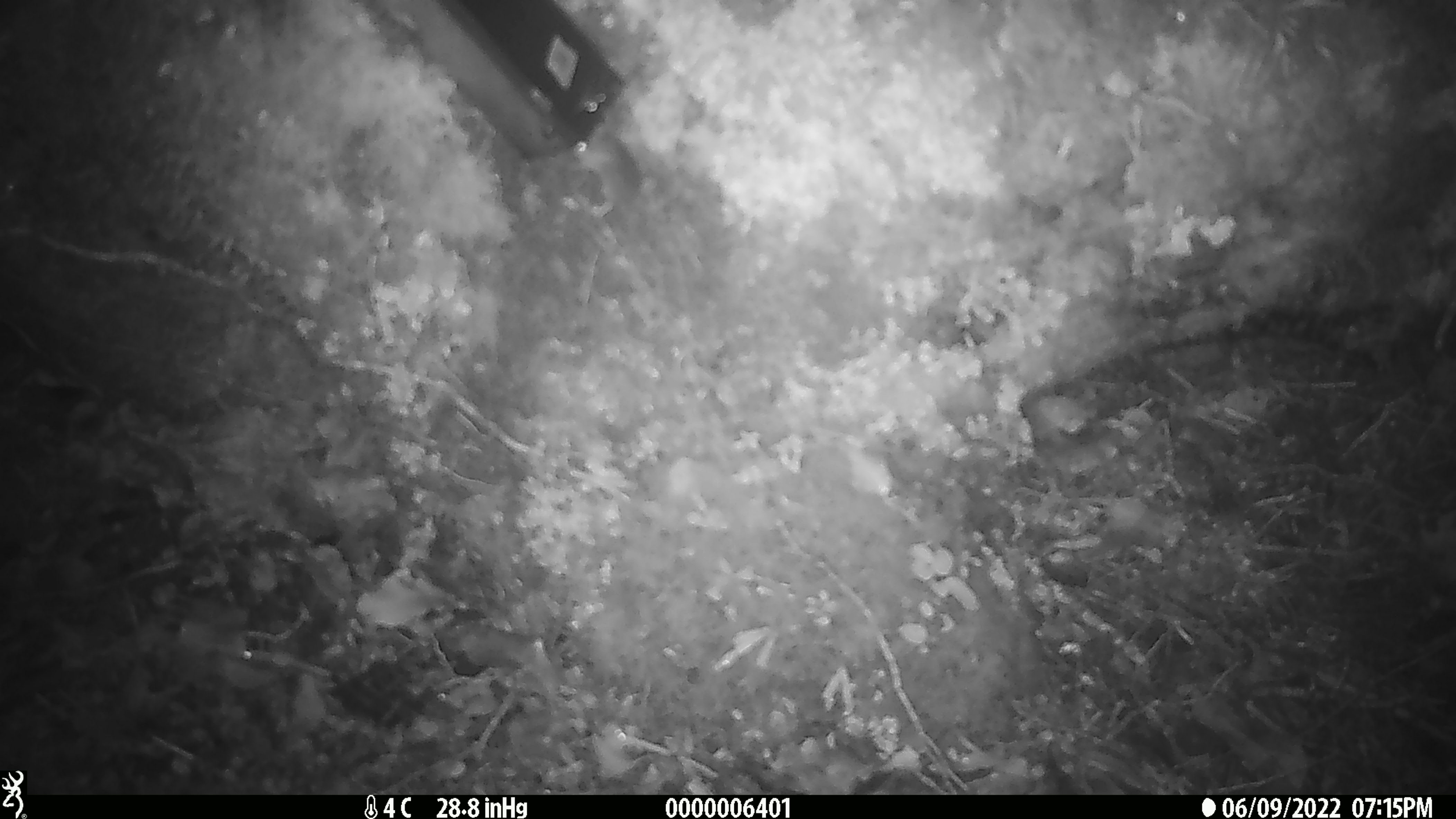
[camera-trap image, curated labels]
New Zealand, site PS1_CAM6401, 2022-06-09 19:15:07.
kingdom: Animalia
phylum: Chordata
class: Mammalia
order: Rodentia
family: Muridae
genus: Mus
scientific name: Mus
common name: mouse